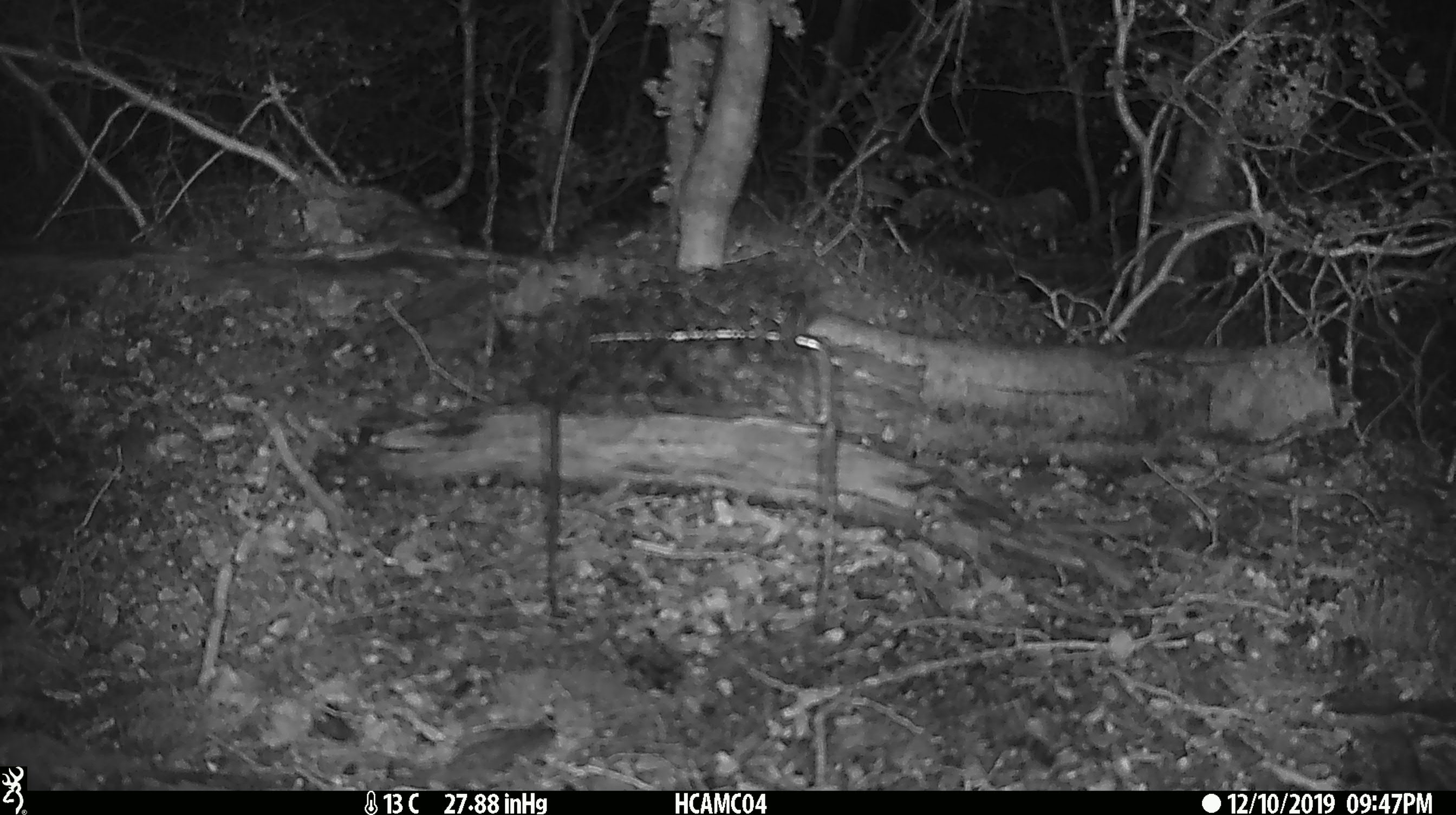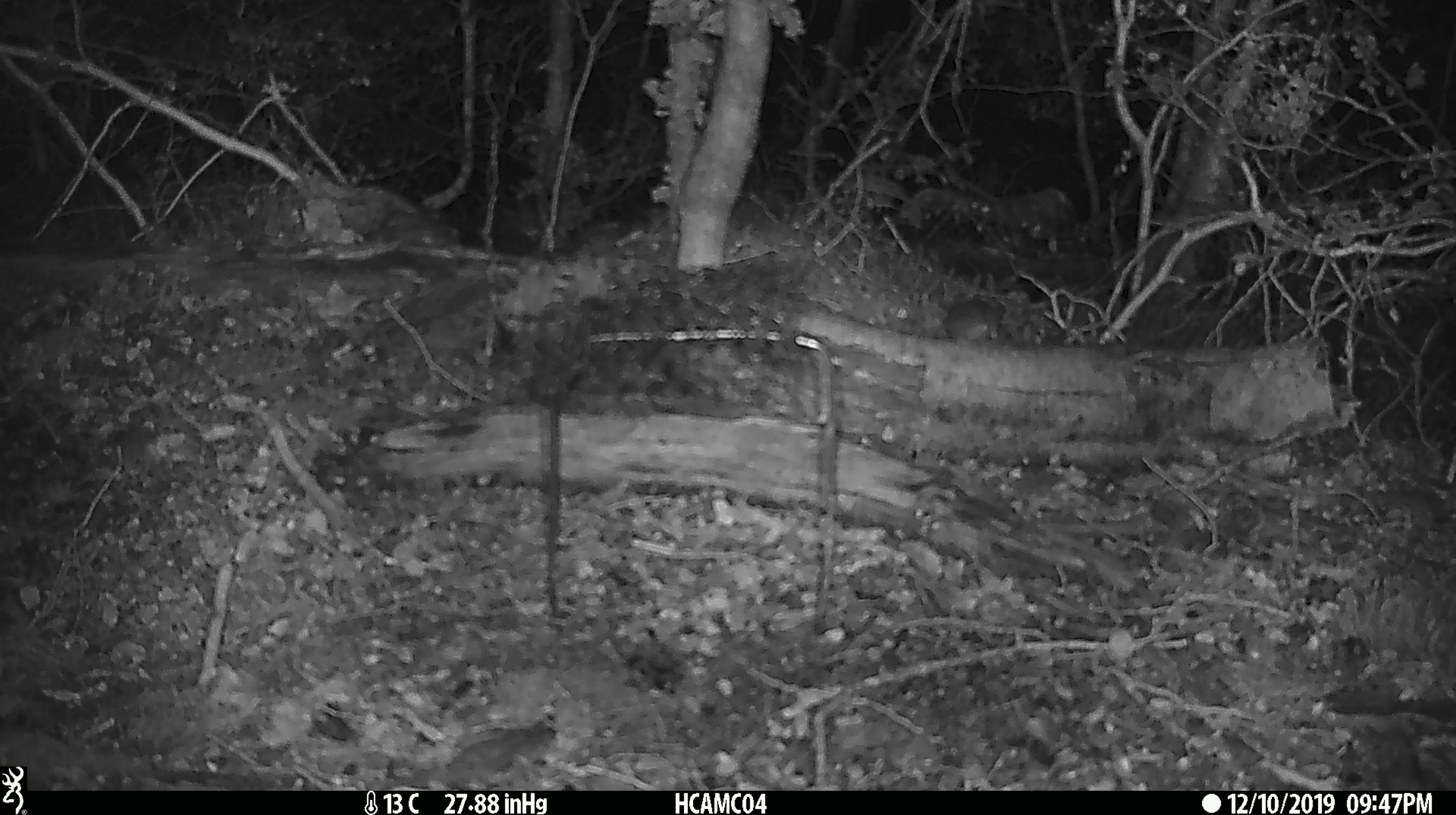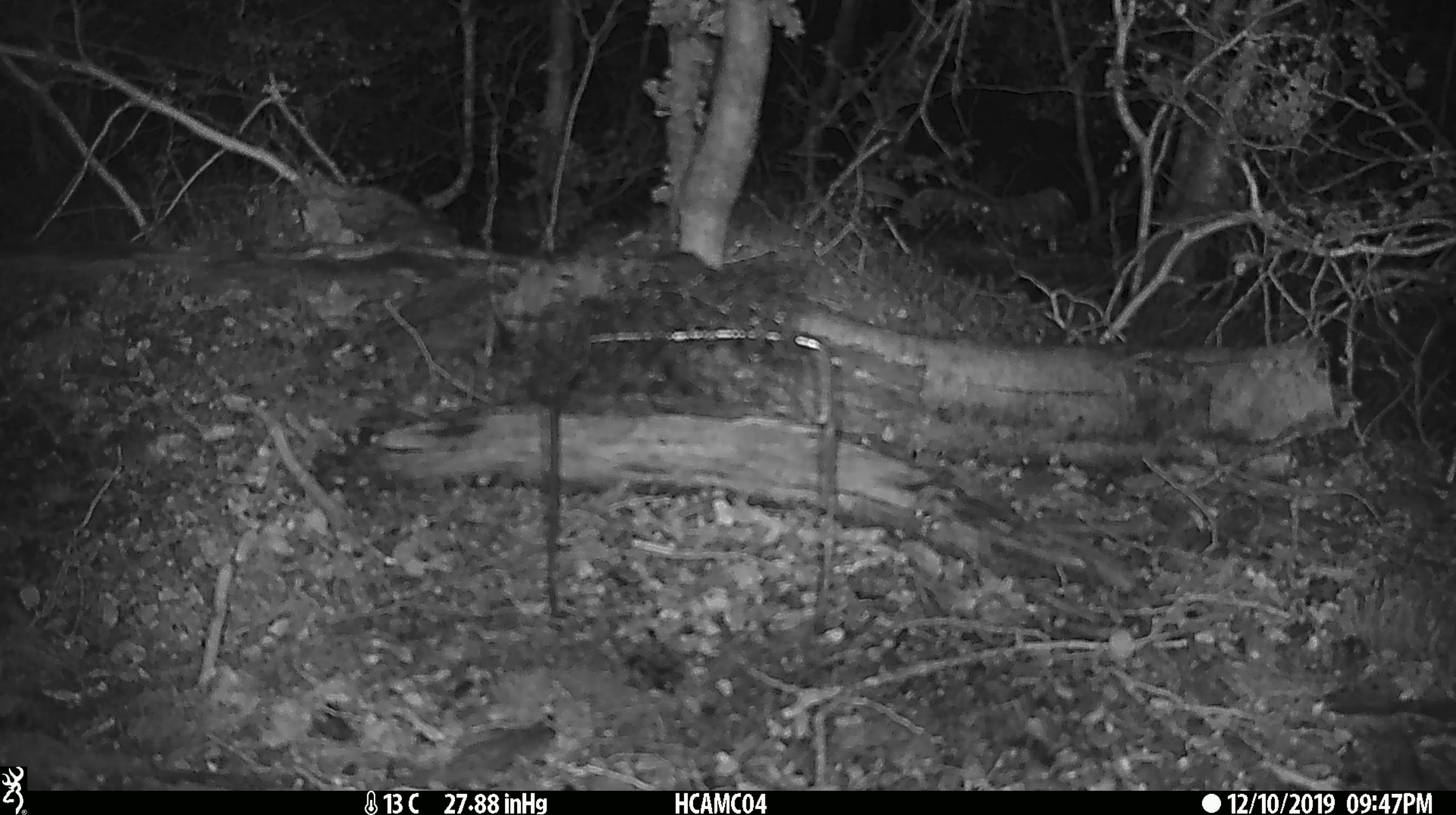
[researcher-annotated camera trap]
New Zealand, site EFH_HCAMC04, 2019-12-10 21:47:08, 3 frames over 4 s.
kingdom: Animalia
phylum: Chordata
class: Mammalia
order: Rodentia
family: Muridae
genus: Mus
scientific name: Mus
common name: mouse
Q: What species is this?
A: Mouse (Mus).